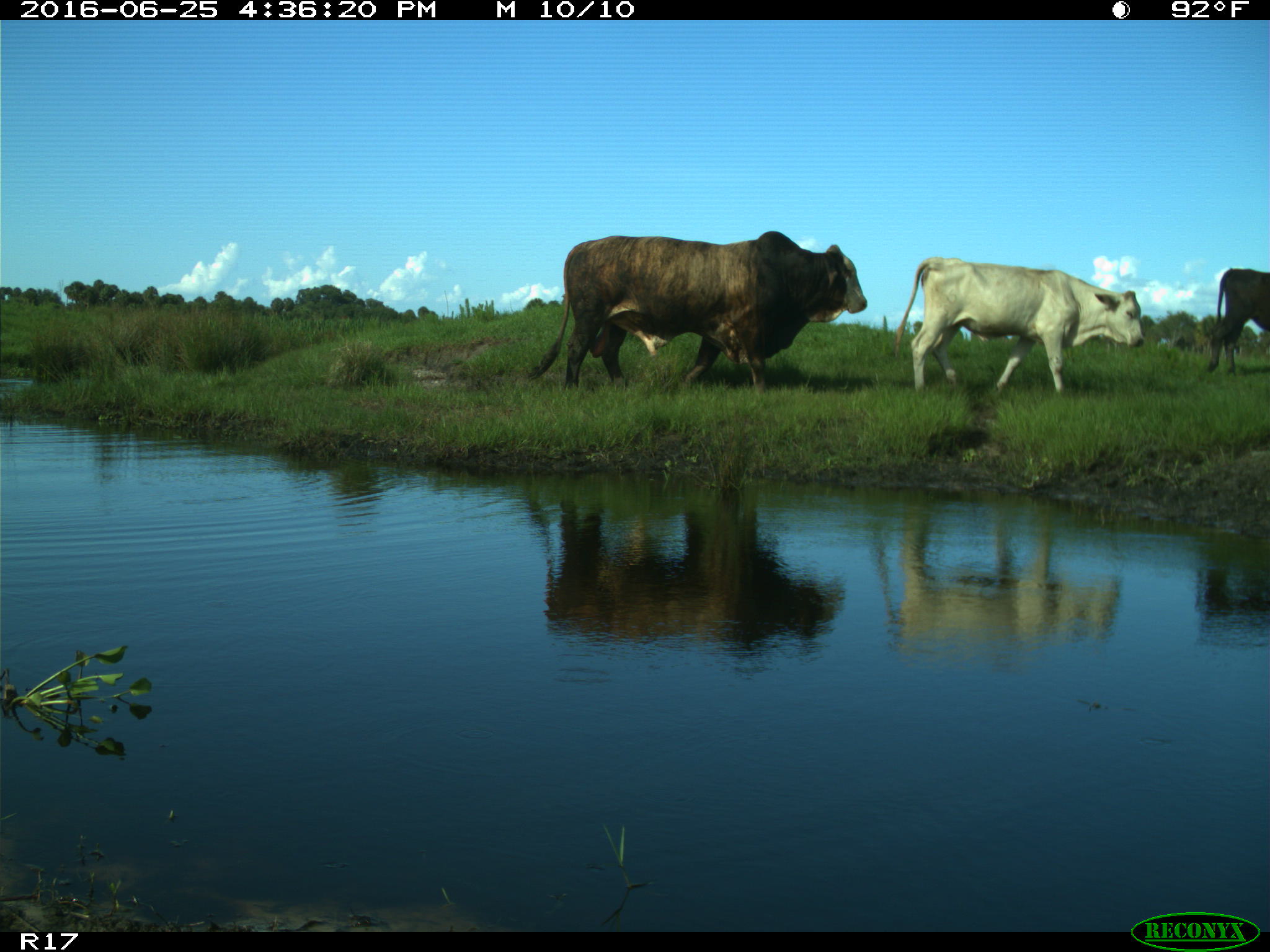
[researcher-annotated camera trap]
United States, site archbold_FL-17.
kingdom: Animalia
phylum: Chordata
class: Mammalia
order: Artiodactyla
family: Bovidae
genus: Bos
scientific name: Bos taurus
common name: domestic cow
Bos taurus (domestic cow).